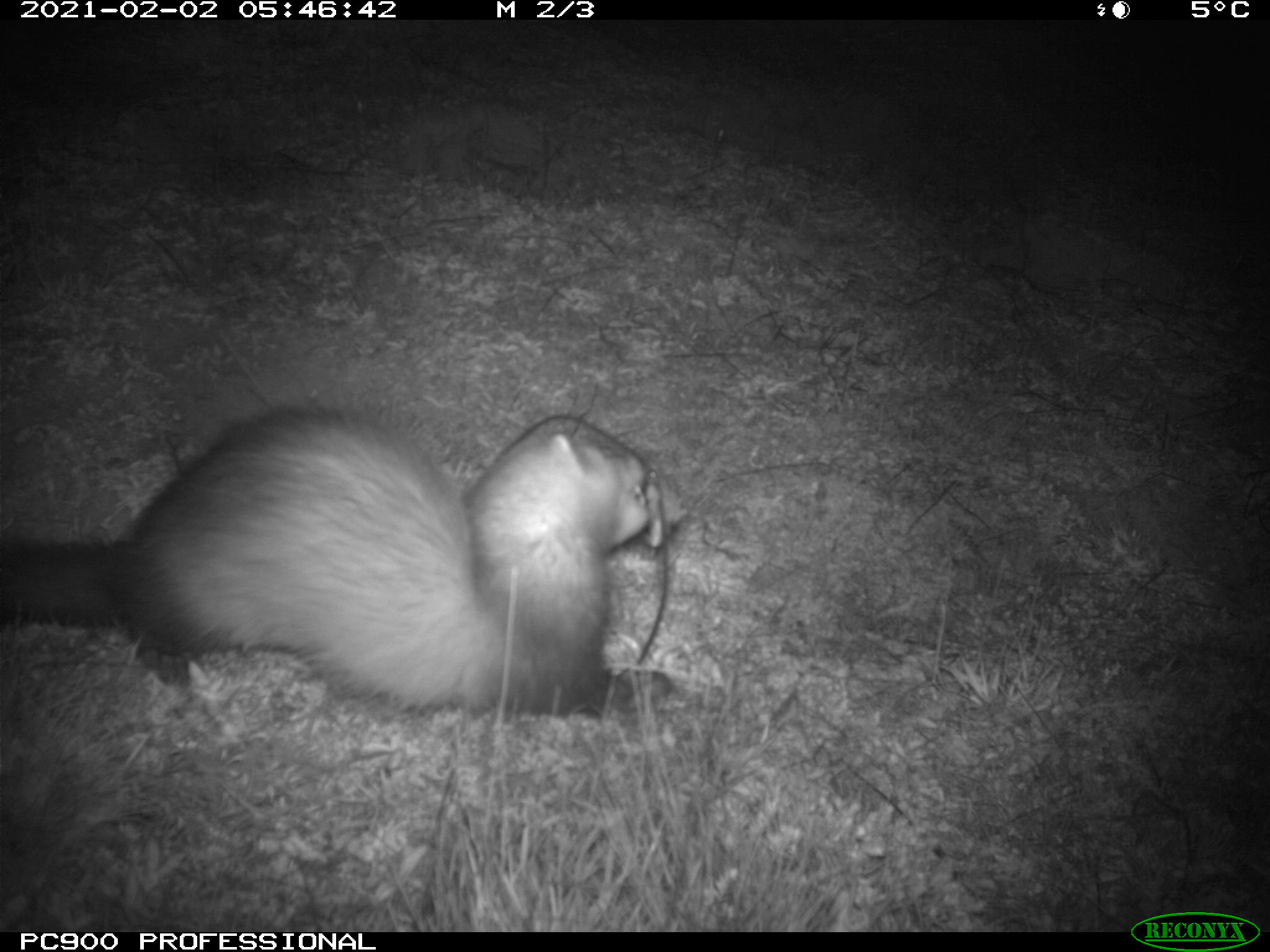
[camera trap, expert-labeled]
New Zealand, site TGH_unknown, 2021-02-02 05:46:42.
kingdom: Animalia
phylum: Chordata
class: Mammalia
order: Carnivora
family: Mustelidae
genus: Mustela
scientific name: Mustela furo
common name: ferret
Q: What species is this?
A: Ferret (Mustela furo).